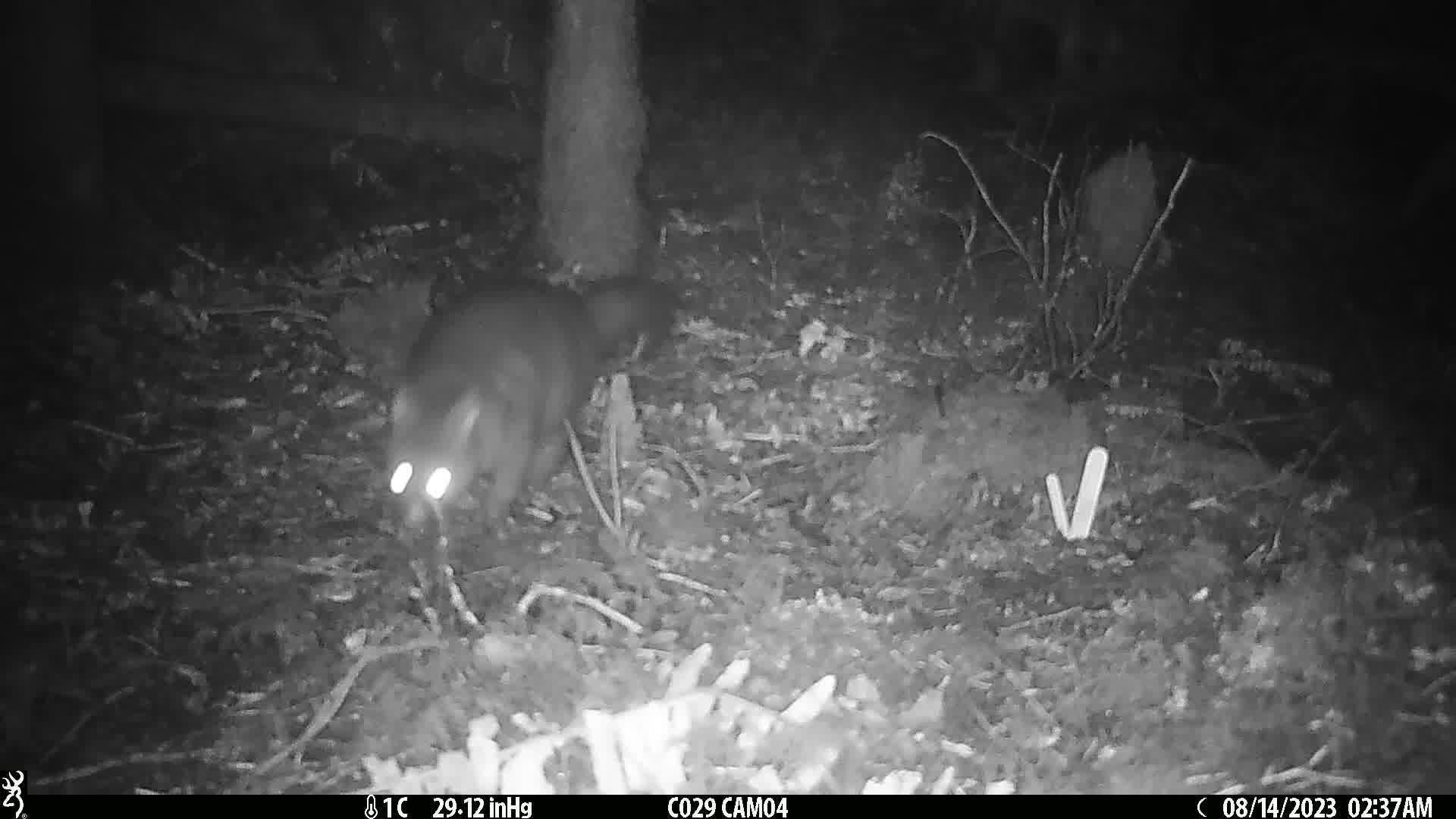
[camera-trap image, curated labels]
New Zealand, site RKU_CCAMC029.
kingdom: Animalia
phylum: Chordata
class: Mammalia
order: Diprotodontia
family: Phalangeridae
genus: Trichosurus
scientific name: Trichosurus vulpecula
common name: common brushtail possum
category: possum